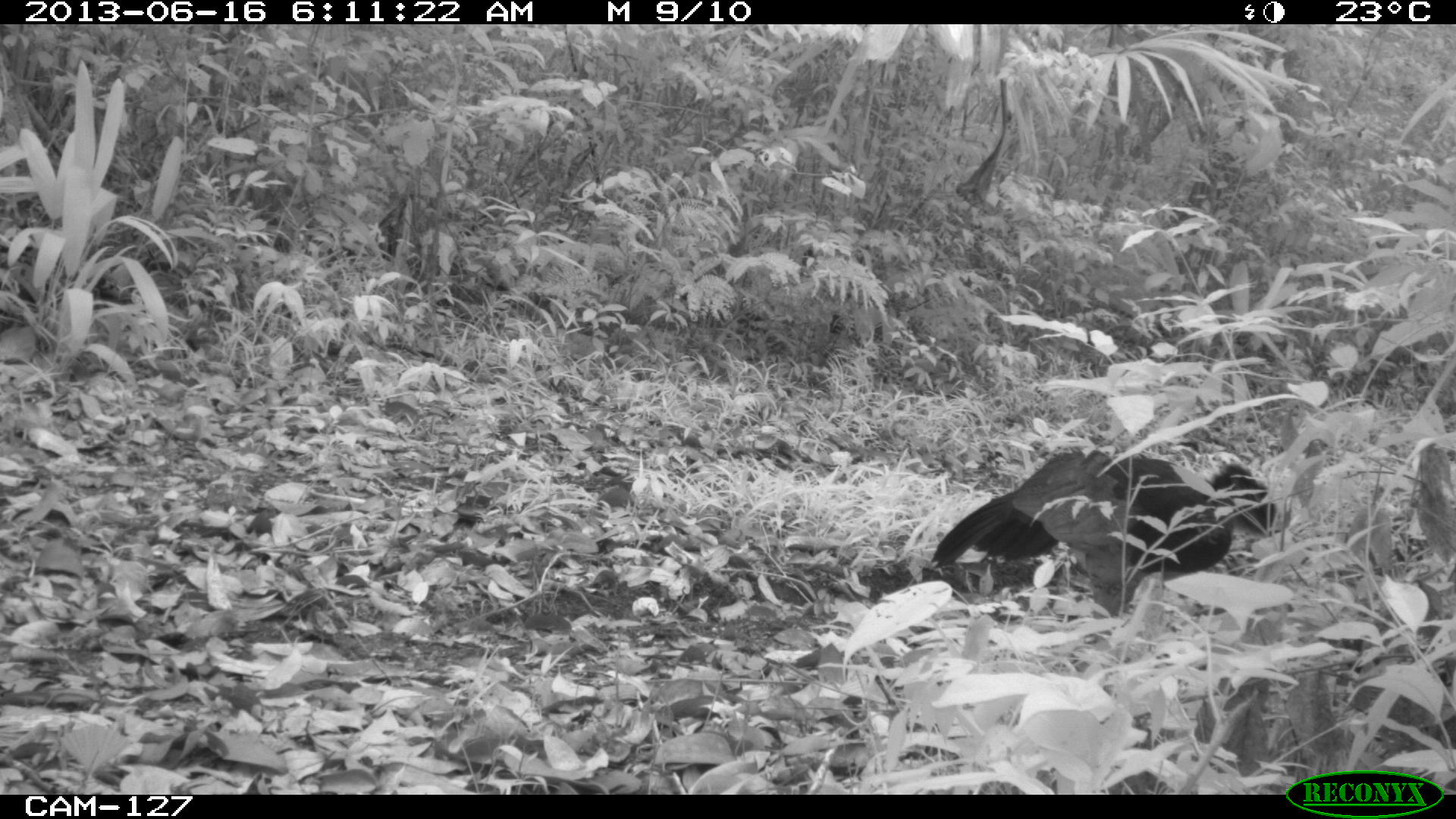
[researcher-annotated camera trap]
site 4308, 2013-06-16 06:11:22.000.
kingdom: Animalia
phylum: Chordata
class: Aves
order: Galliformes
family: Cracidae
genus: Crax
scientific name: Crax rubra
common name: great curassow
Crax rubra (great curassow), count 1, sex female.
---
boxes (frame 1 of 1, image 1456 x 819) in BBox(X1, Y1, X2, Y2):
crax rubra: BBox(929, 449, 1275, 617)